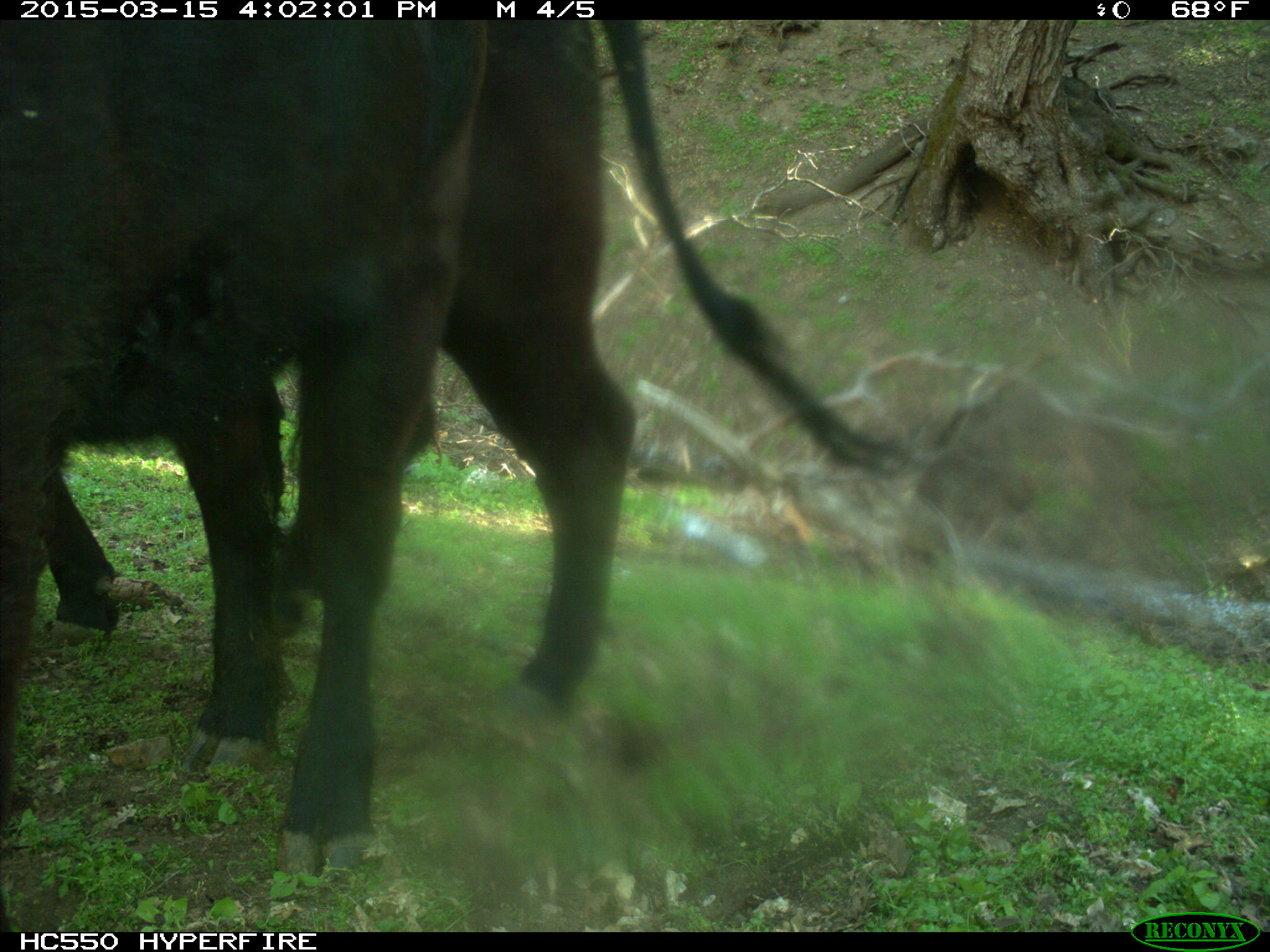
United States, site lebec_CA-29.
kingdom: Animalia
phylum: Chordata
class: Mammalia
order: Artiodactyla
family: Bovidae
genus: Bos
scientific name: Bos taurus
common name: domestic cow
Bos taurus (domestic cow).